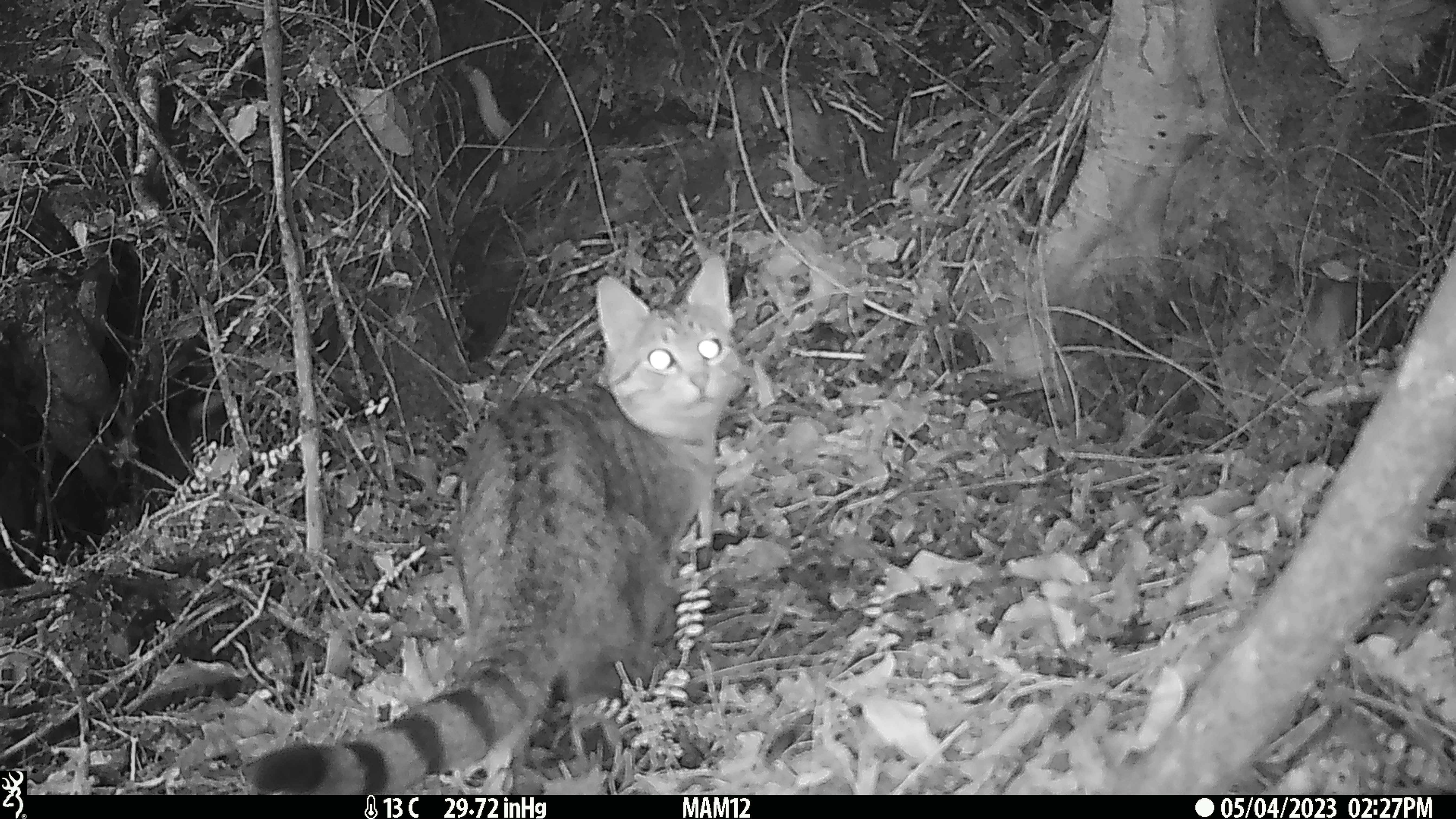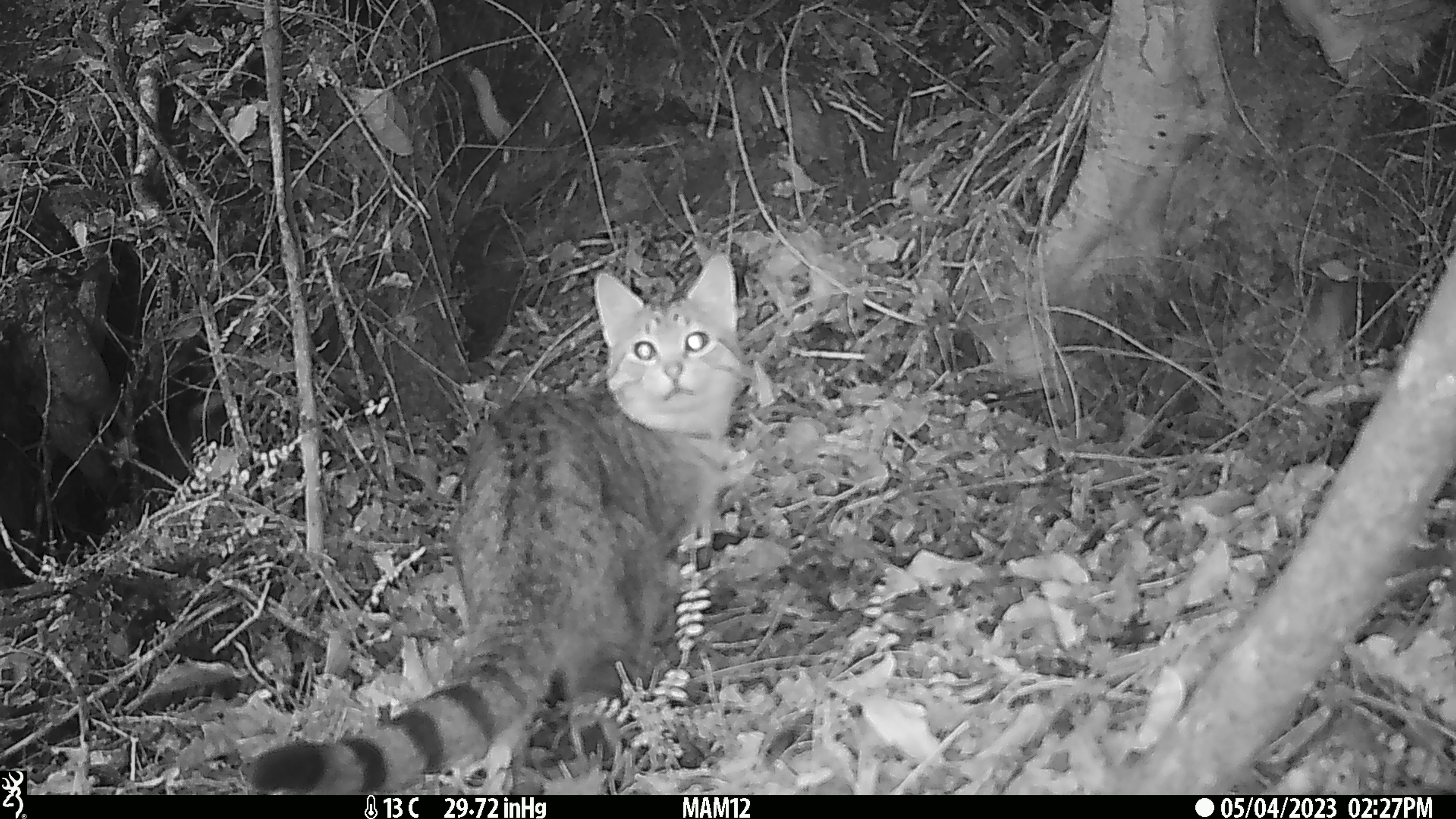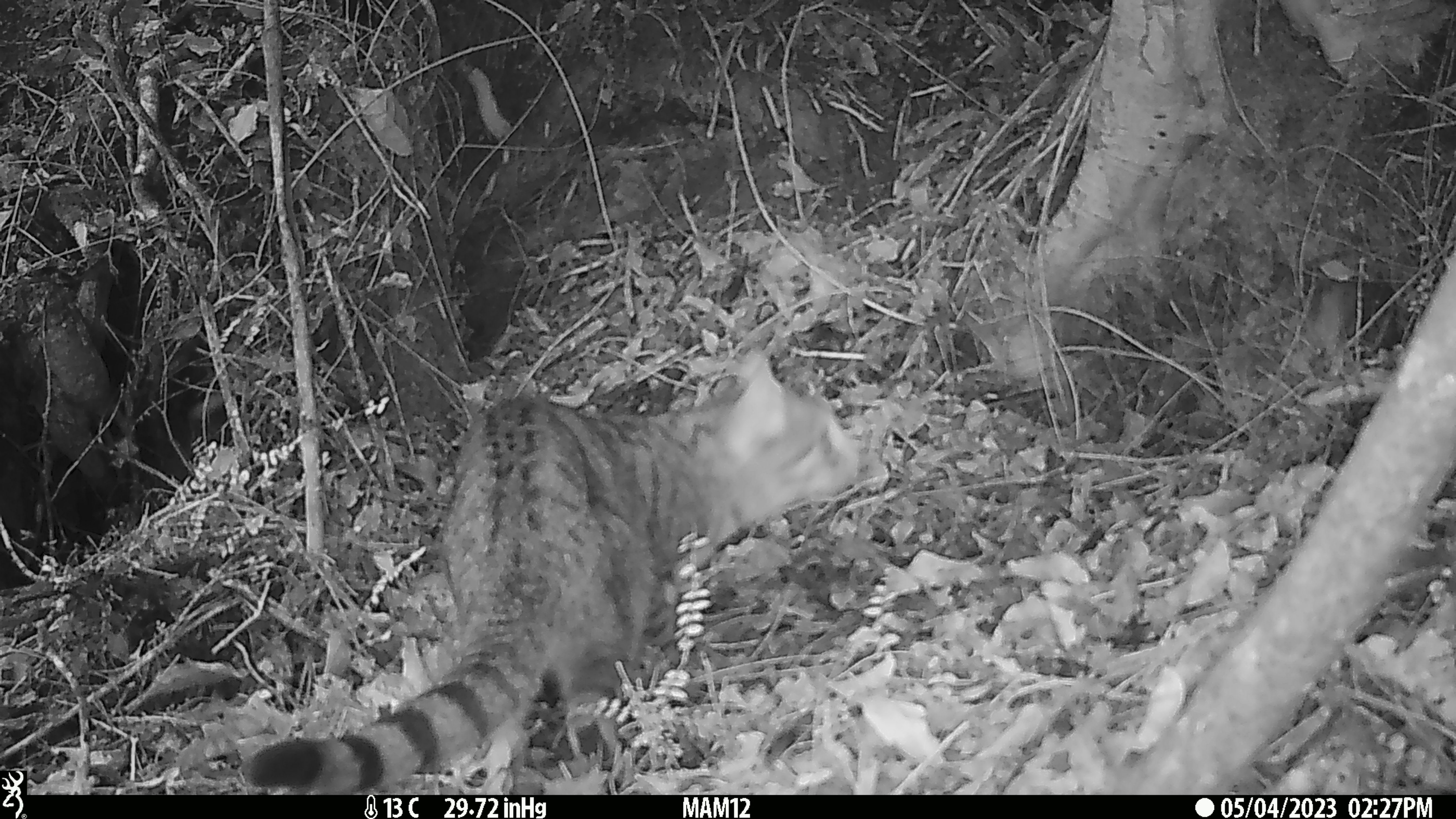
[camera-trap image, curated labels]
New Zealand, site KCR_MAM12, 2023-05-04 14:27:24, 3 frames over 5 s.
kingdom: Animalia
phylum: Chordata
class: Mammalia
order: Carnivora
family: Felidae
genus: Felis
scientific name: Felis catus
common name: domestic cat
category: cat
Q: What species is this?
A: Cat (domestic cat) (Felis catus).